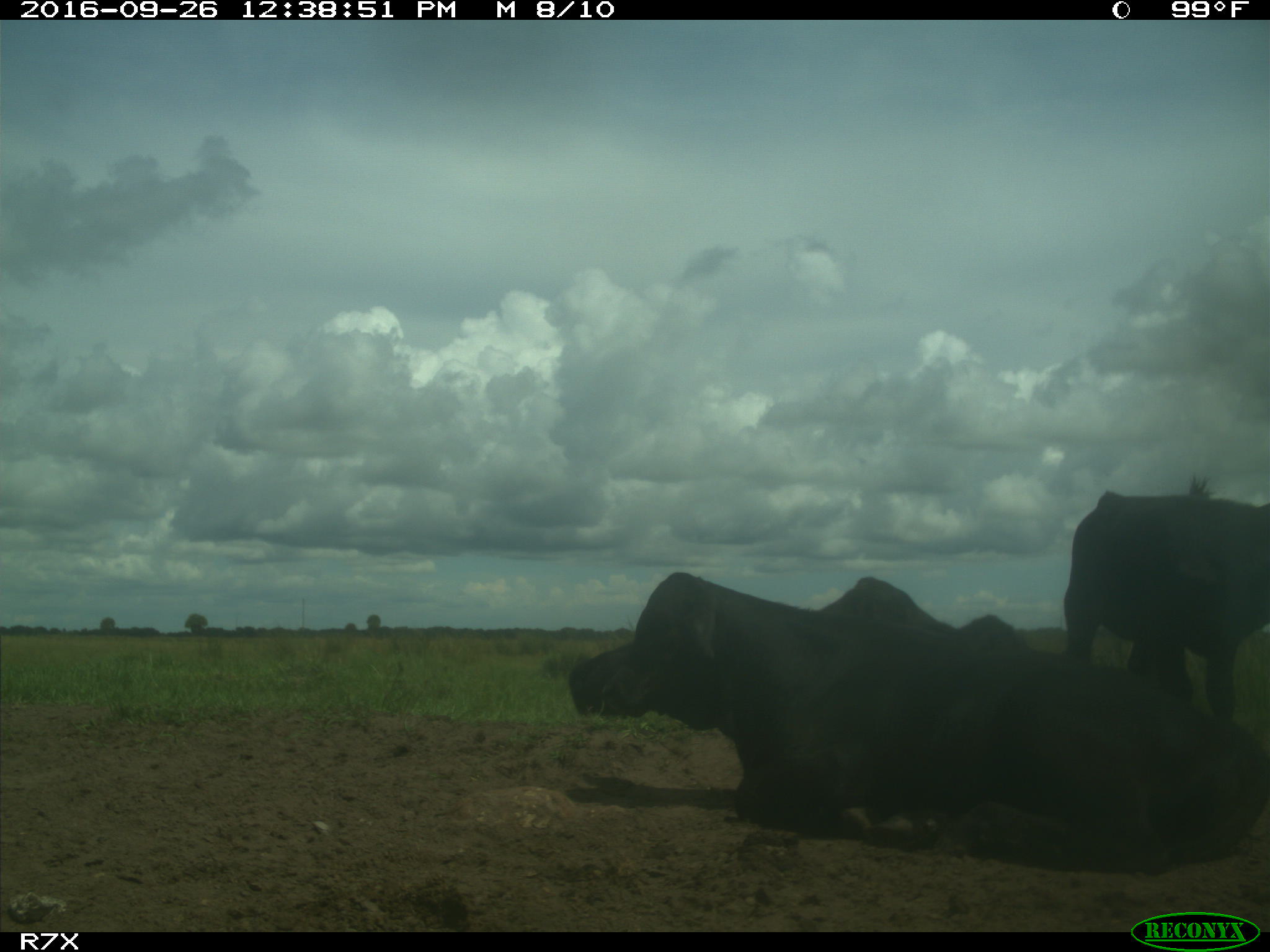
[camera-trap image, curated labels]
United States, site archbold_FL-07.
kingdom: Animalia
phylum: Chordata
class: Mammalia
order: Artiodactyla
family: Bovidae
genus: Bos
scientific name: Bos taurus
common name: domestic cow